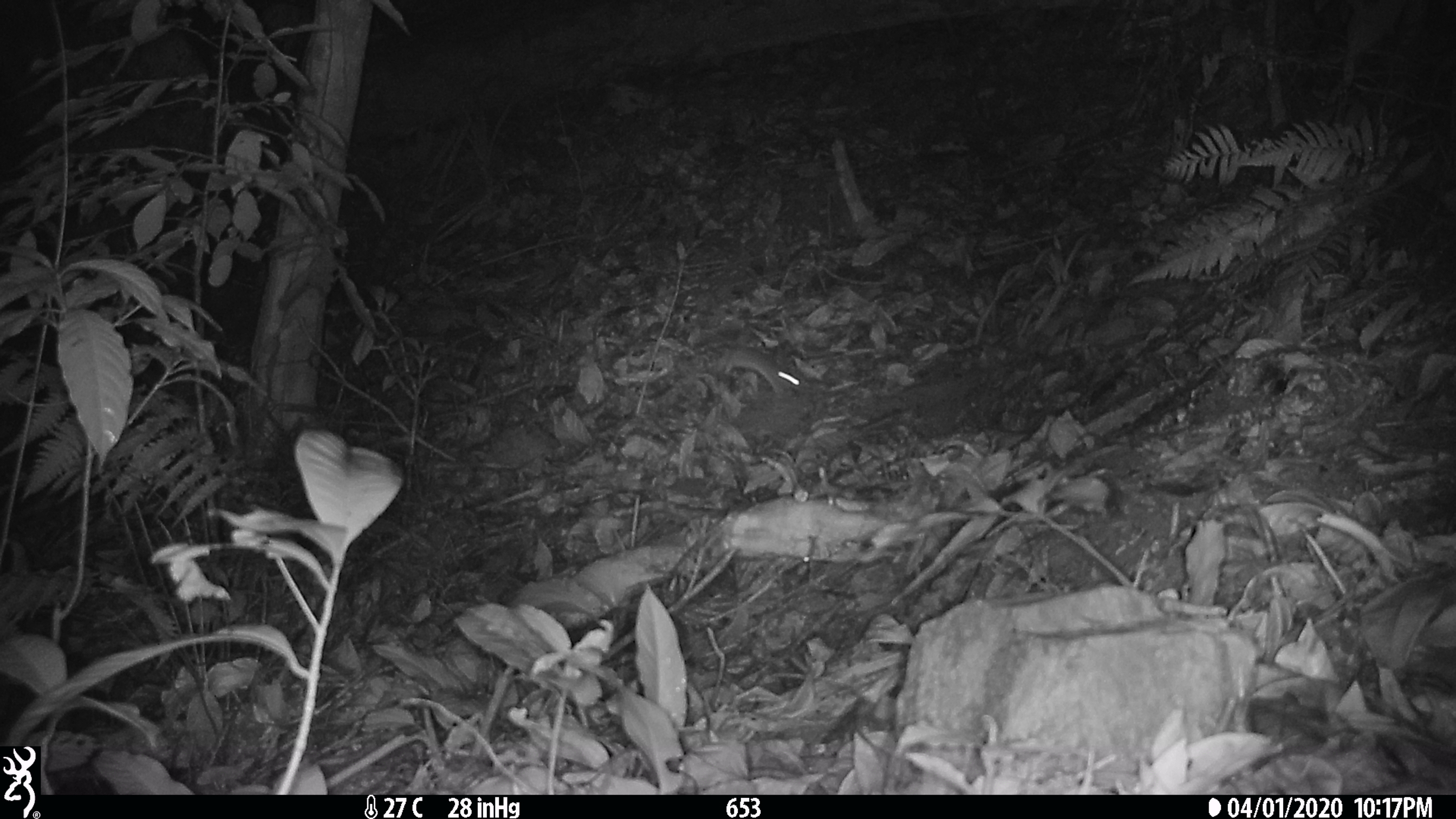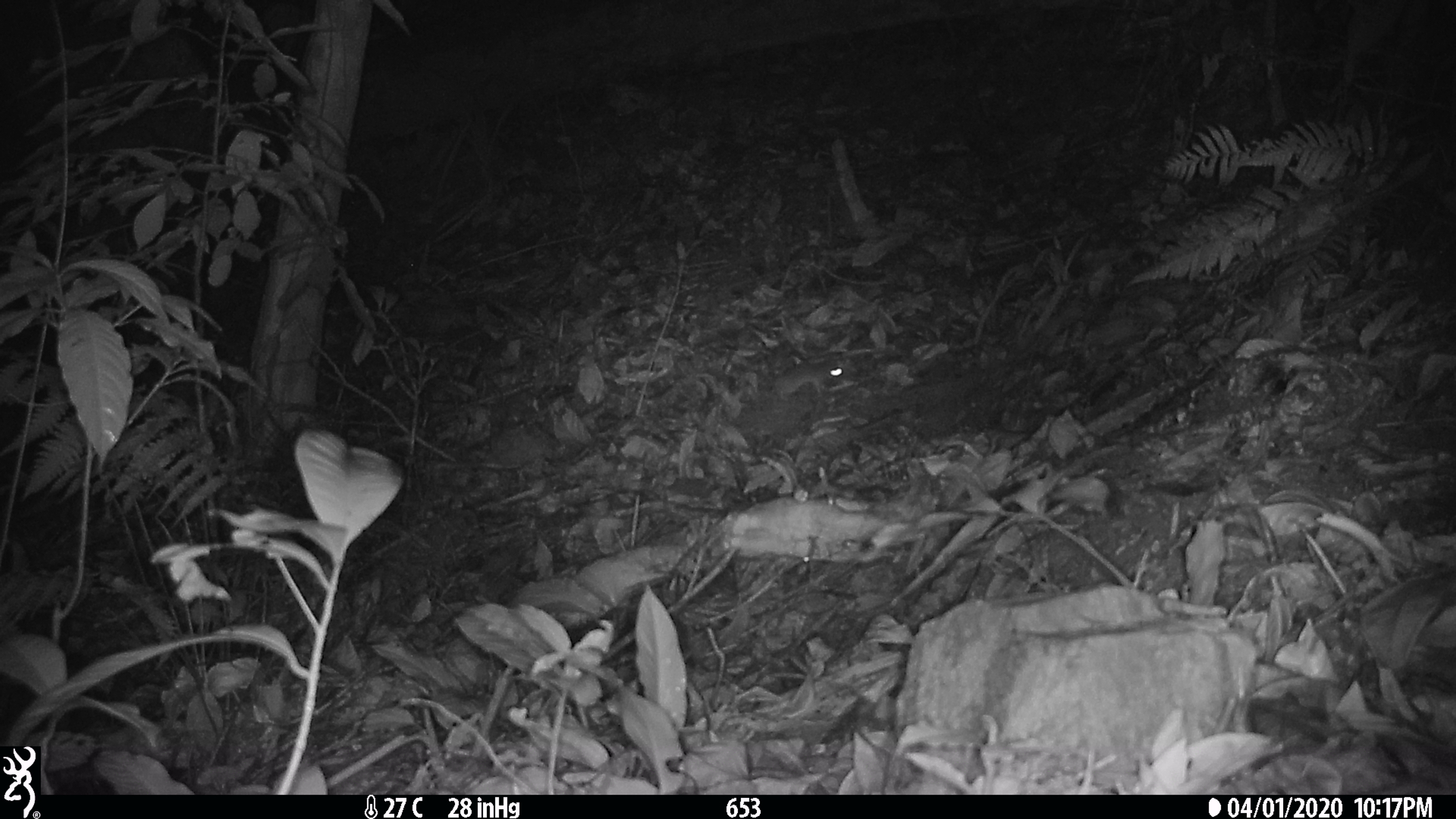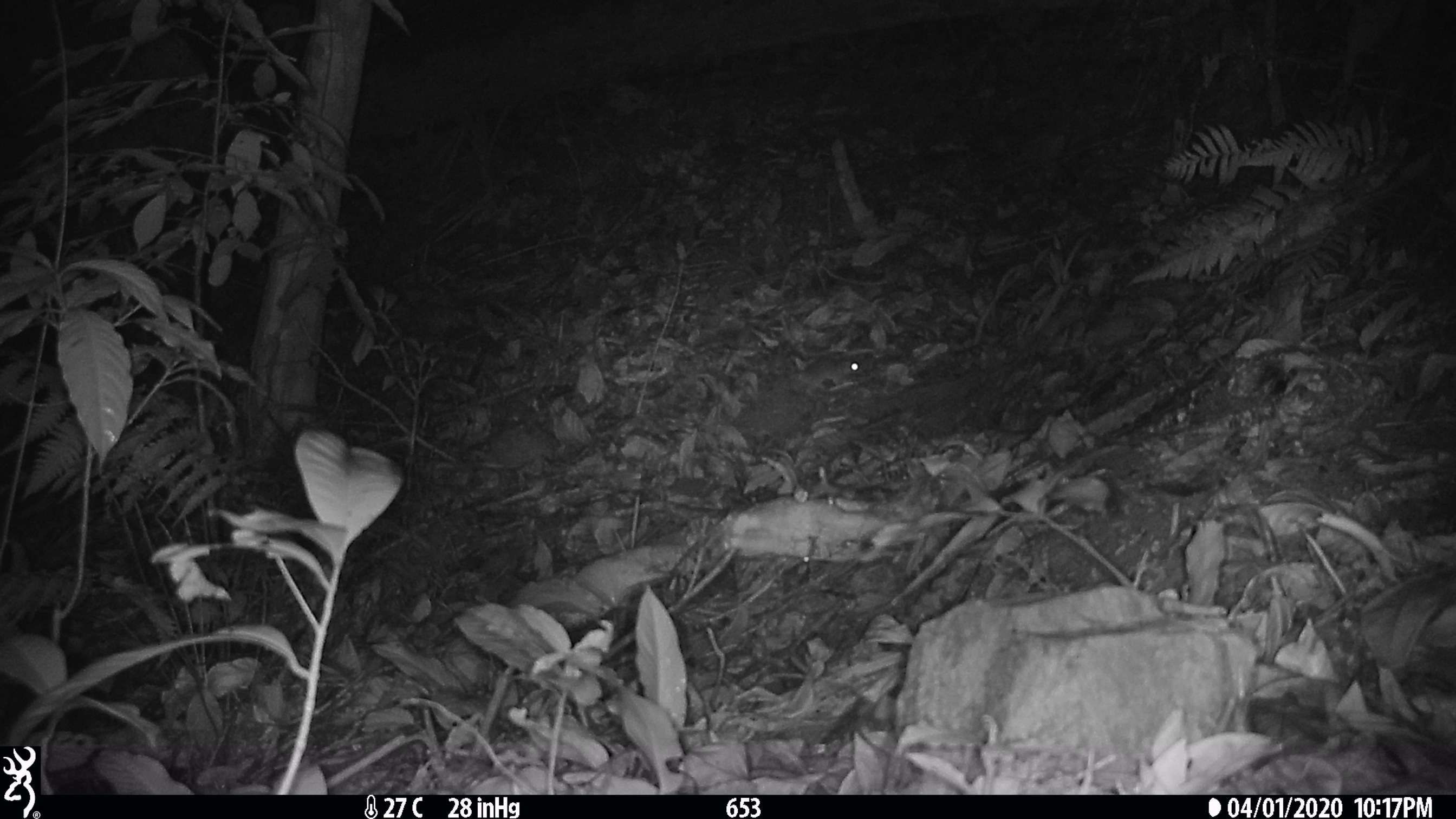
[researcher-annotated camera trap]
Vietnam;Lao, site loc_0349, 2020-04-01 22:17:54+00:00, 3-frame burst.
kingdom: Animalia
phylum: Chordata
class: Mammalia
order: Rodentia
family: Muridae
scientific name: Muridae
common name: old-world mice and rats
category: unidentified murid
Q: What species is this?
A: Unidentified murid (old-world mice and rats) (Muridae).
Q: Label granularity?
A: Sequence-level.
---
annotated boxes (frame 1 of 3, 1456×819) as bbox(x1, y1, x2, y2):
unidentified murid: bbox(716, 347, 799, 393)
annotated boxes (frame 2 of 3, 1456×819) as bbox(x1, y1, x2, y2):
unidentified murid: bbox(773, 357, 844, 401)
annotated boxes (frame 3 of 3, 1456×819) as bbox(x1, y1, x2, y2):
unidentified murid: bbox(796, 356, 865, 399)